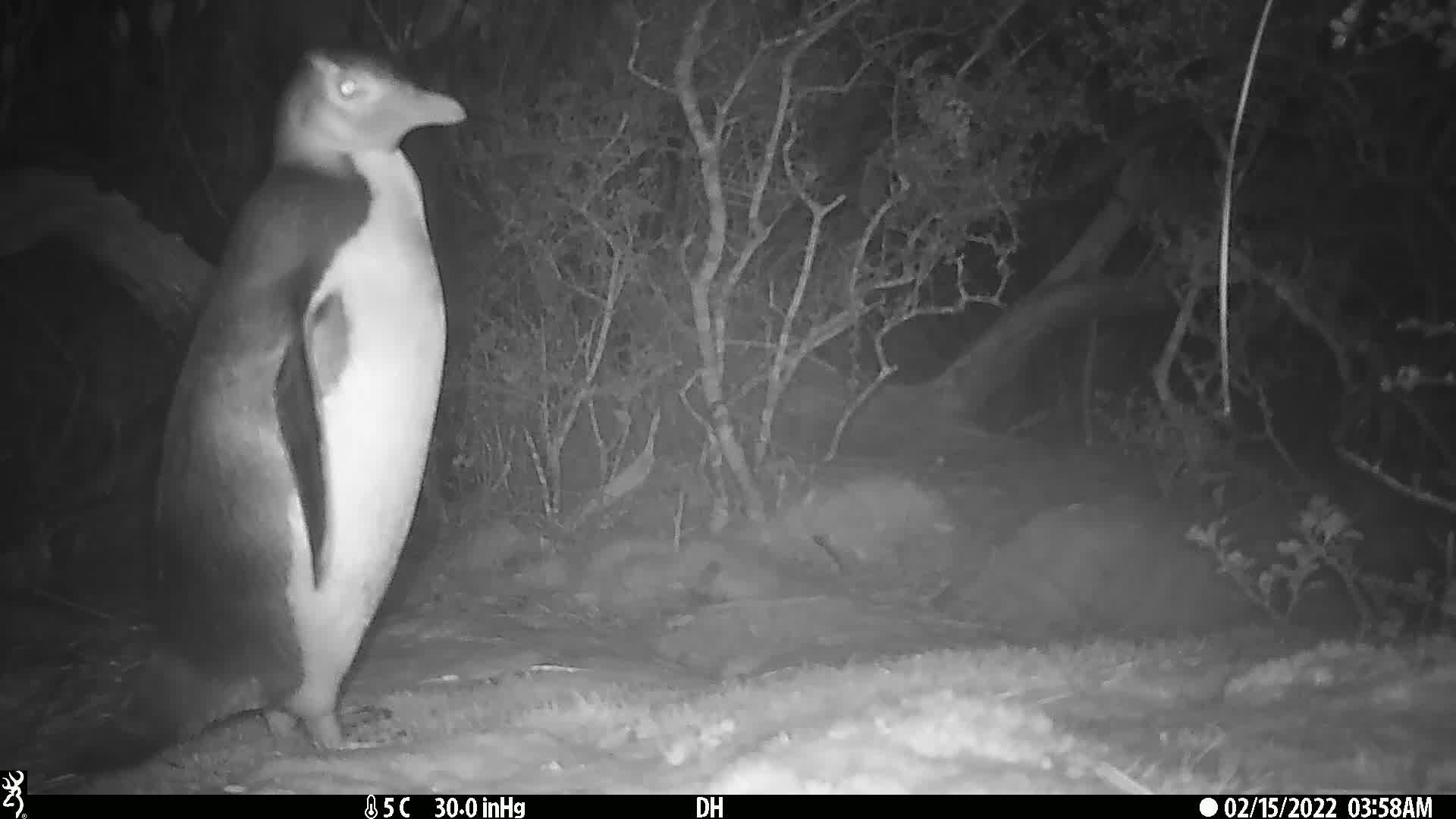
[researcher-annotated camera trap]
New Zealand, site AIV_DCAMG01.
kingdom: Animalia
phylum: Chordata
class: Aves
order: Sphenisciformes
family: Spheniscidae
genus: Megadyptes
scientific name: Megadyptes antipodes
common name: yellow-eyed penguin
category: yellow eyed penguin